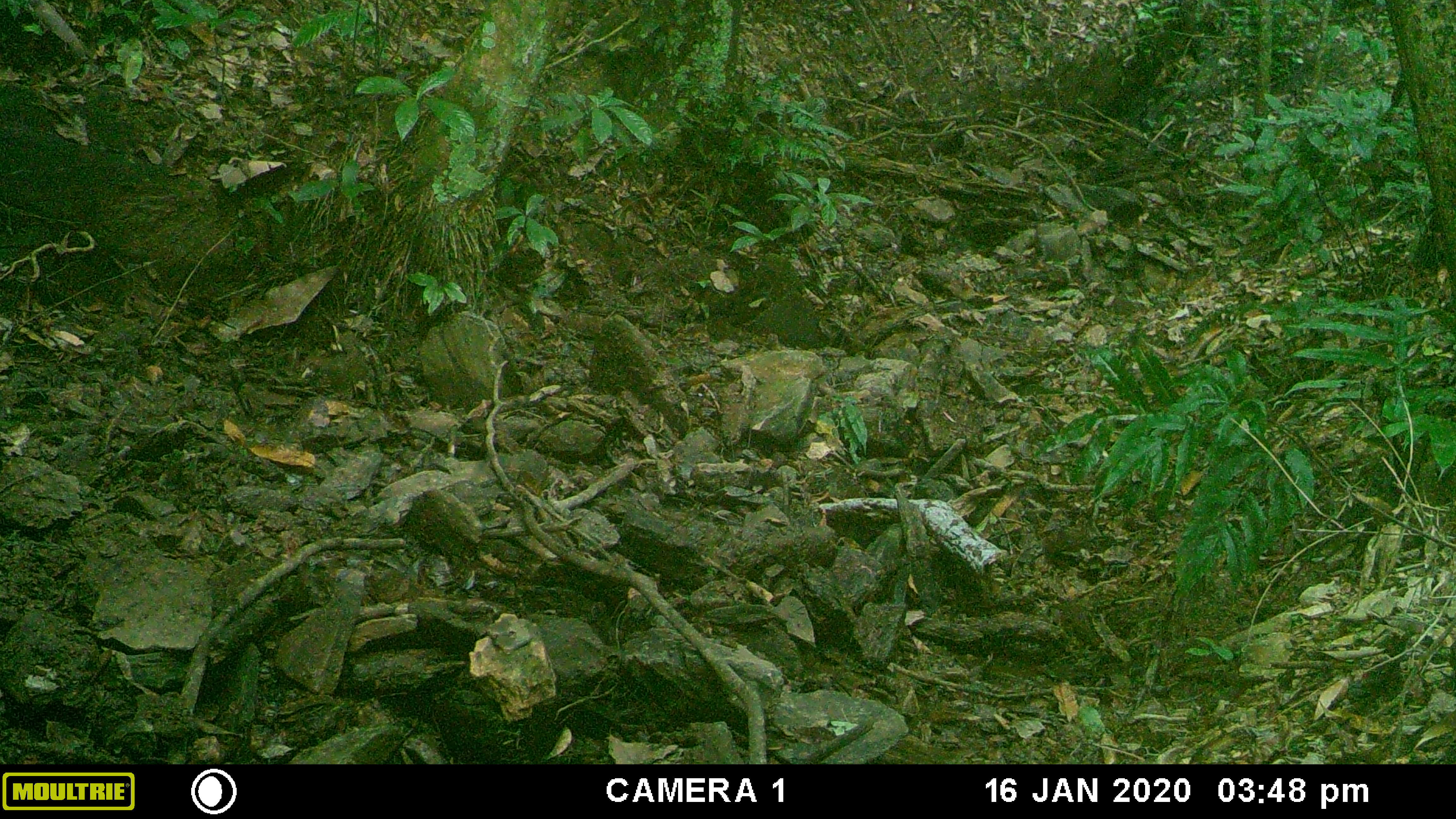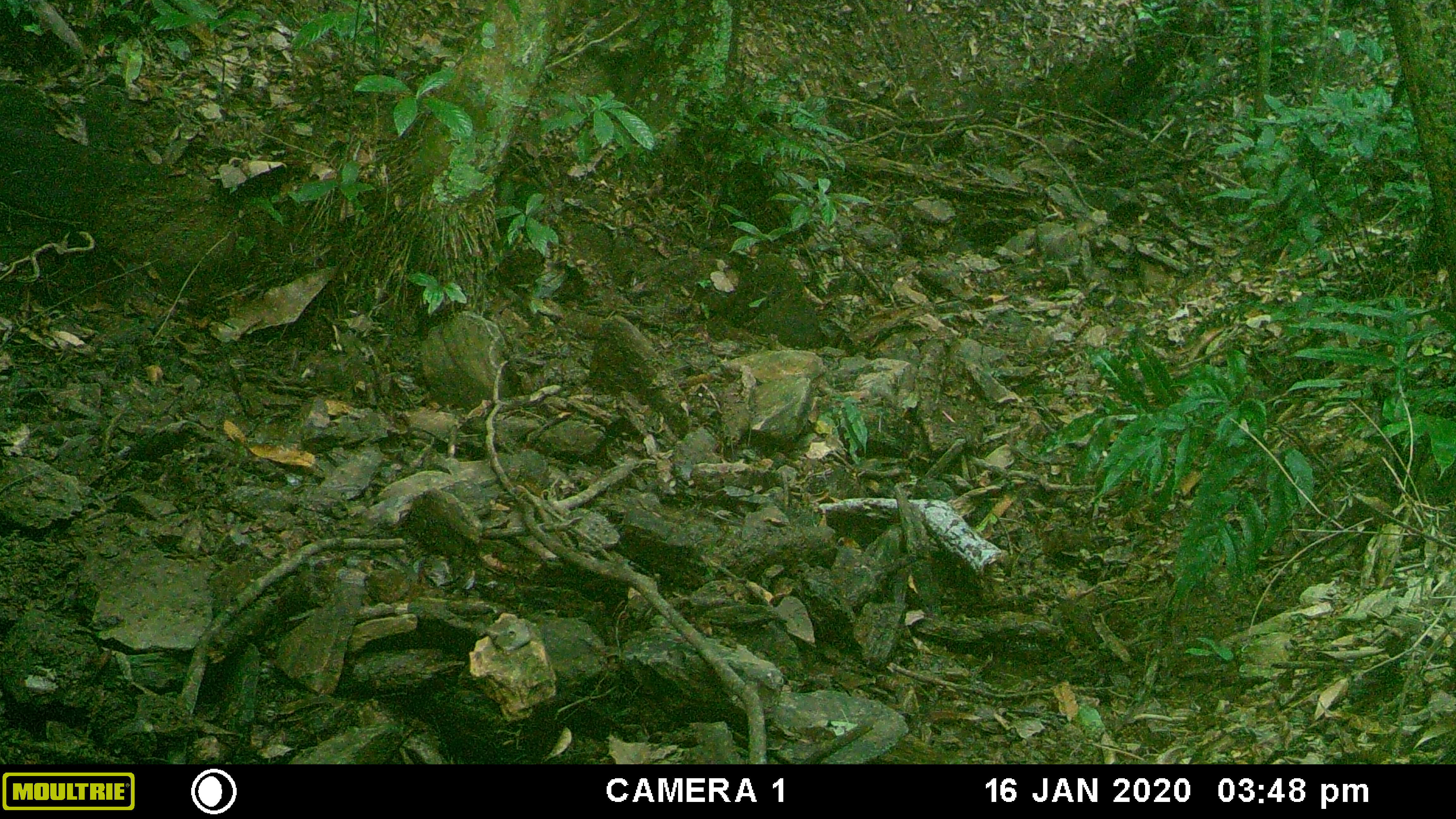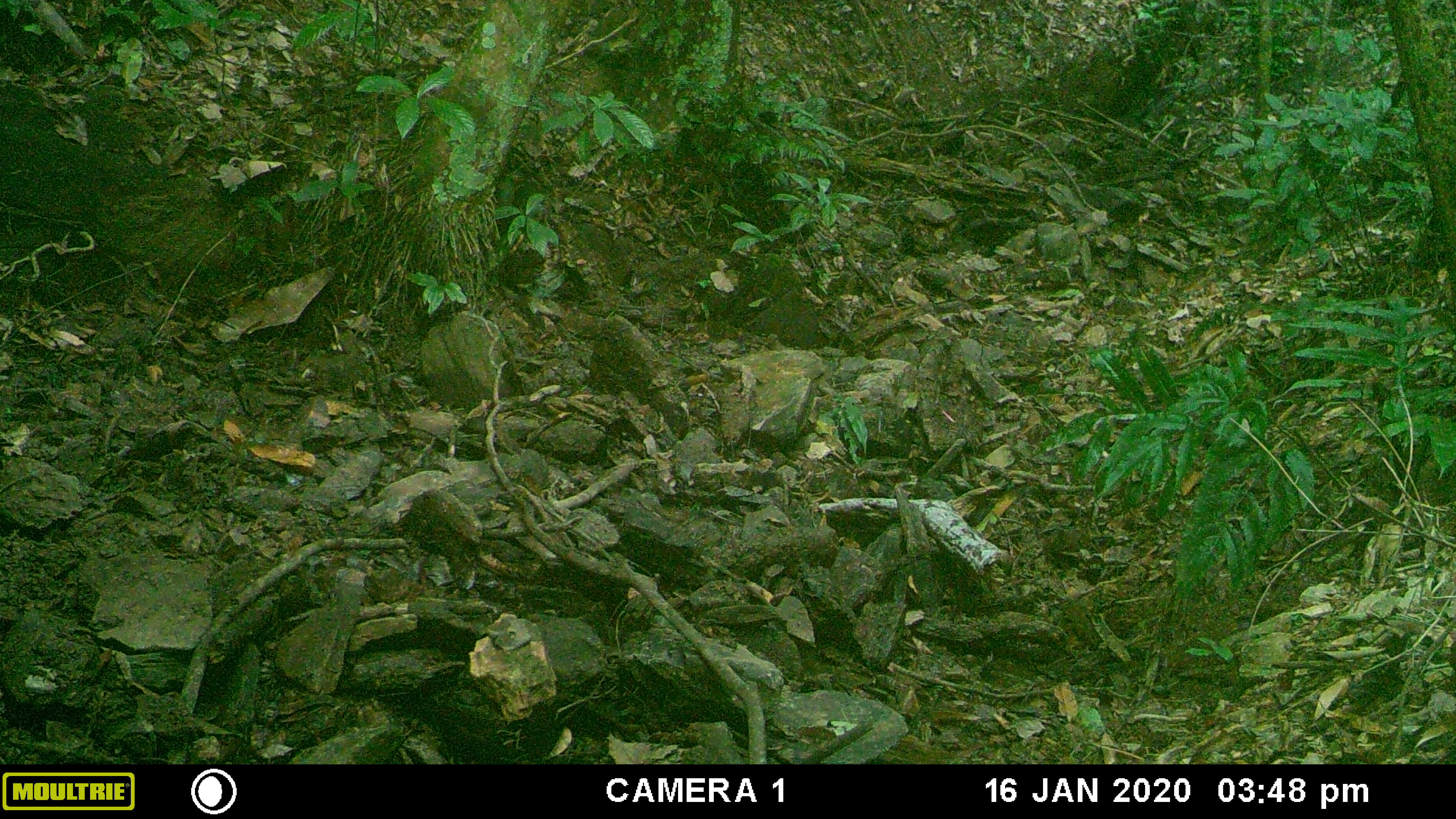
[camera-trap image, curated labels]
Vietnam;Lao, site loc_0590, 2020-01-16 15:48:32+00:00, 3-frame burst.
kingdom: Animalia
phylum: Chordata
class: Mammalia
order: Artiodactyla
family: Suidae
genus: Sus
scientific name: Sus scrofa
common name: eurasian wild pig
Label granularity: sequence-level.